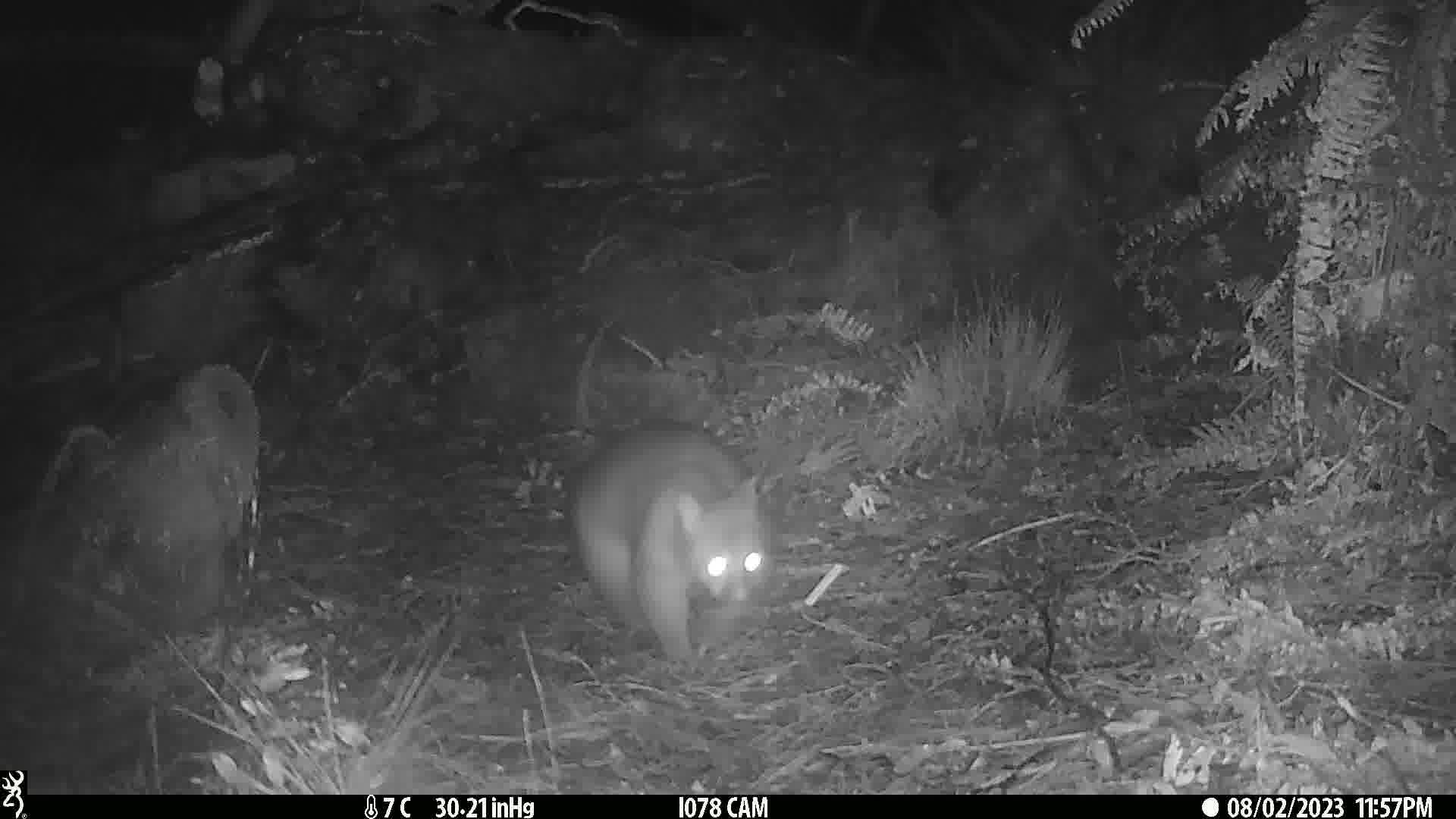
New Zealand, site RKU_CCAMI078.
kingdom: Animalia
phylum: Chordata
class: Mammalia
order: Diprotodontia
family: Phalangeridae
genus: Trichosurus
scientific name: Trichosurus vulpecula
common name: common brushtail possum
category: possum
Possum (common brushtail possum) (Trichosurus vulpecula).